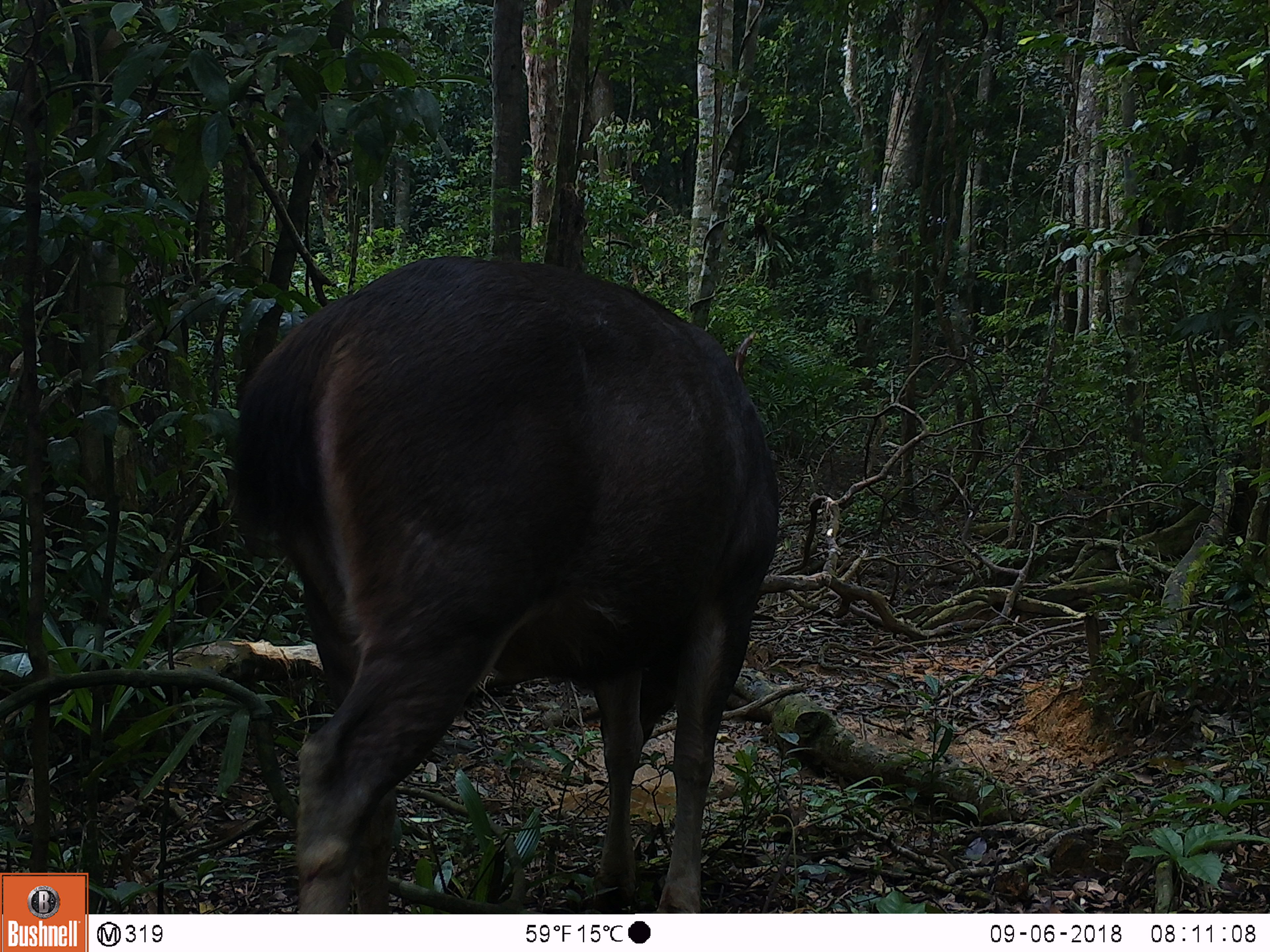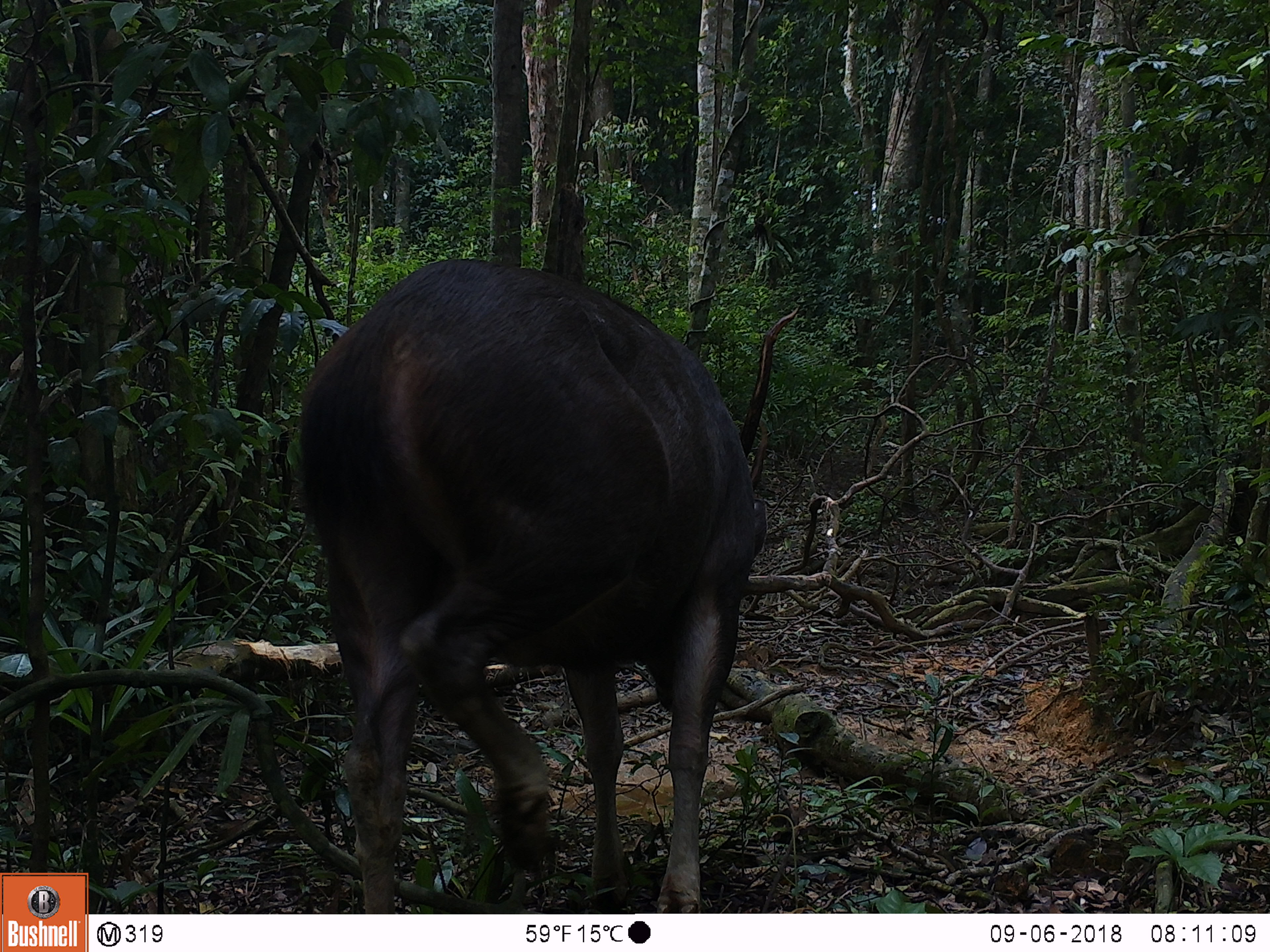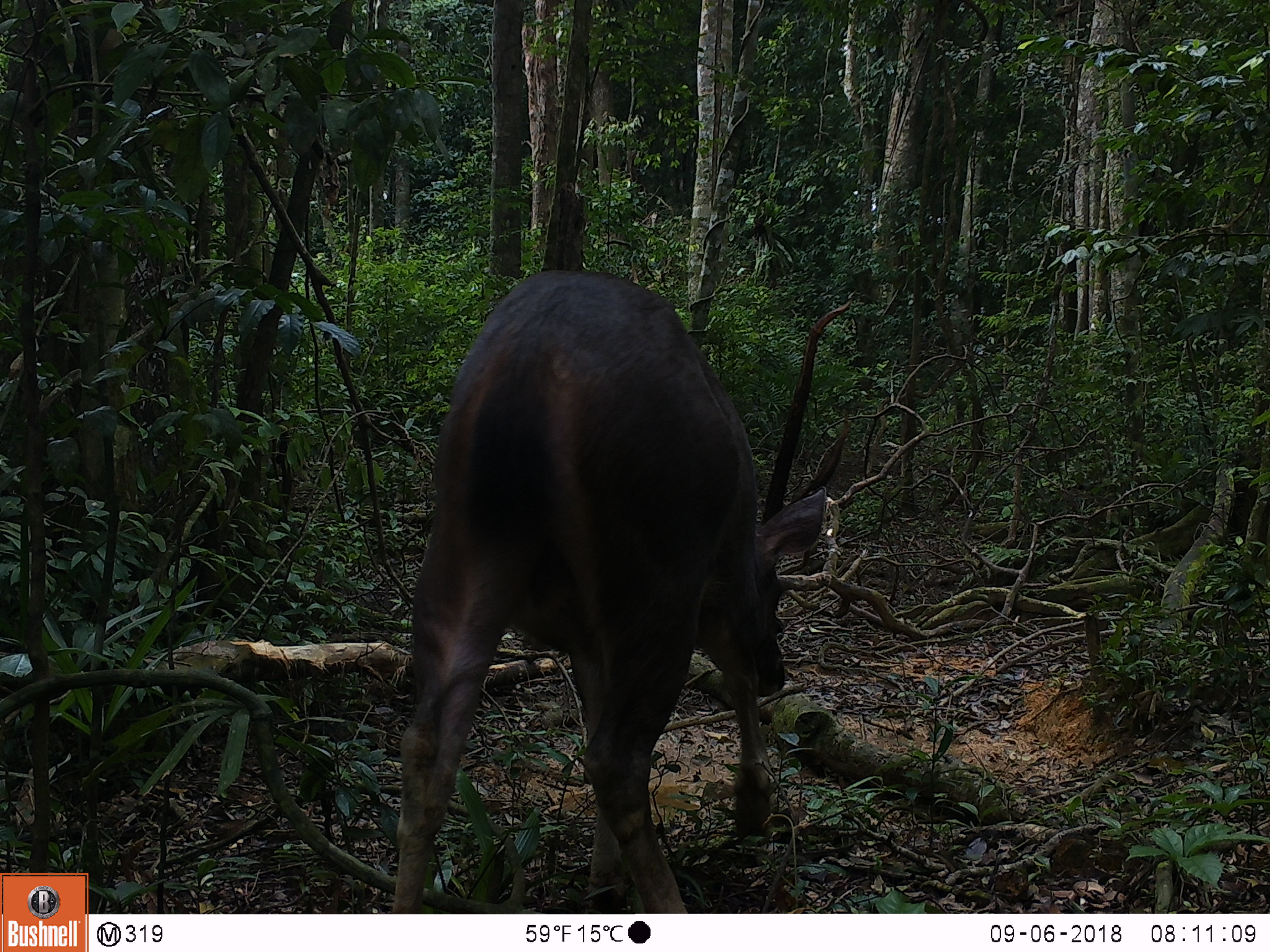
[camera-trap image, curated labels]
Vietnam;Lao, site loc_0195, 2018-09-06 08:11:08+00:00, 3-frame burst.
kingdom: Animalia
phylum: Chordata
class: Mammalia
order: Artiodactyla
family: Cervidae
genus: Rusa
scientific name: Rusa unicolor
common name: sambar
Sambar (Rusa unicolor). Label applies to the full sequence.